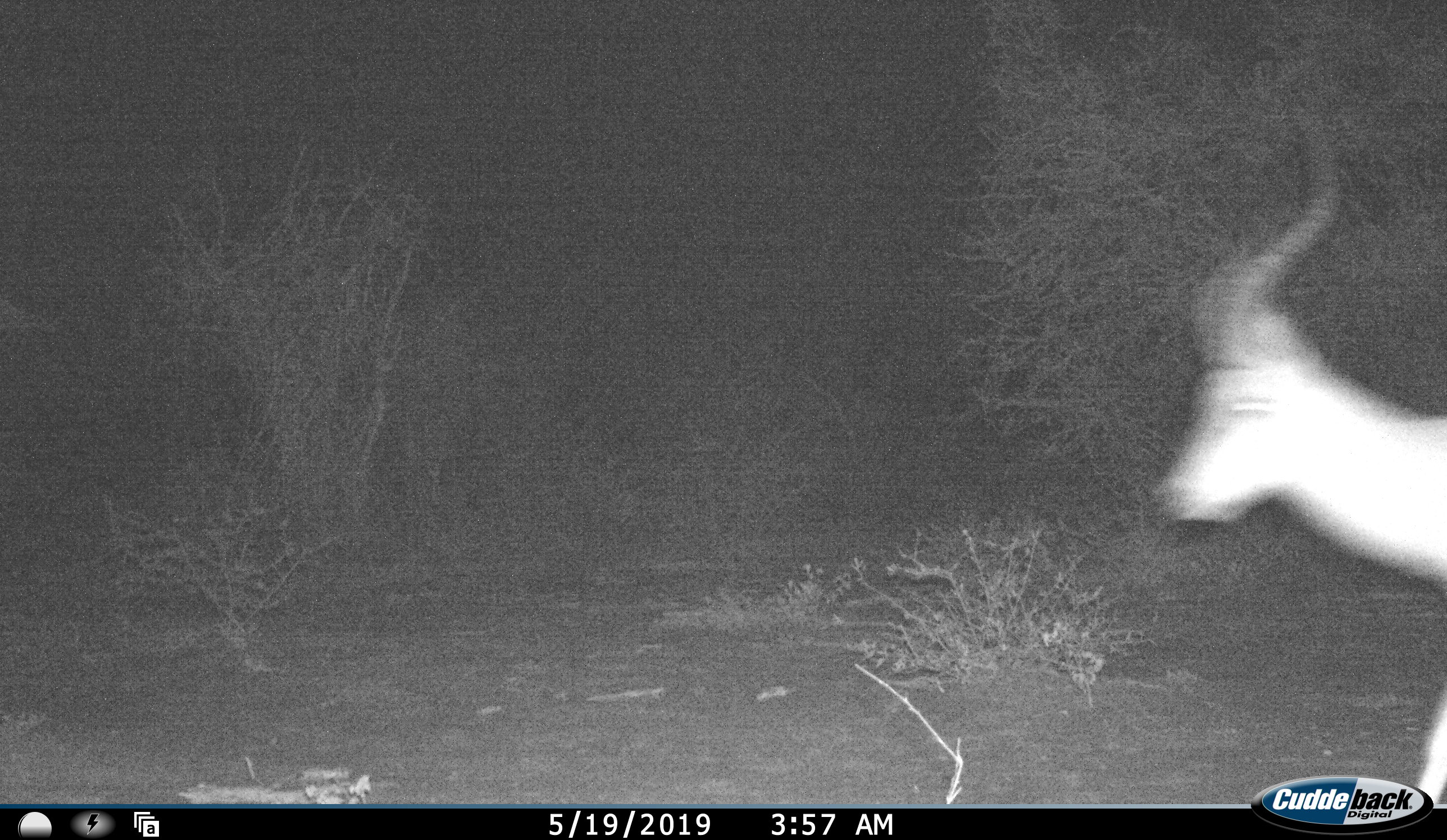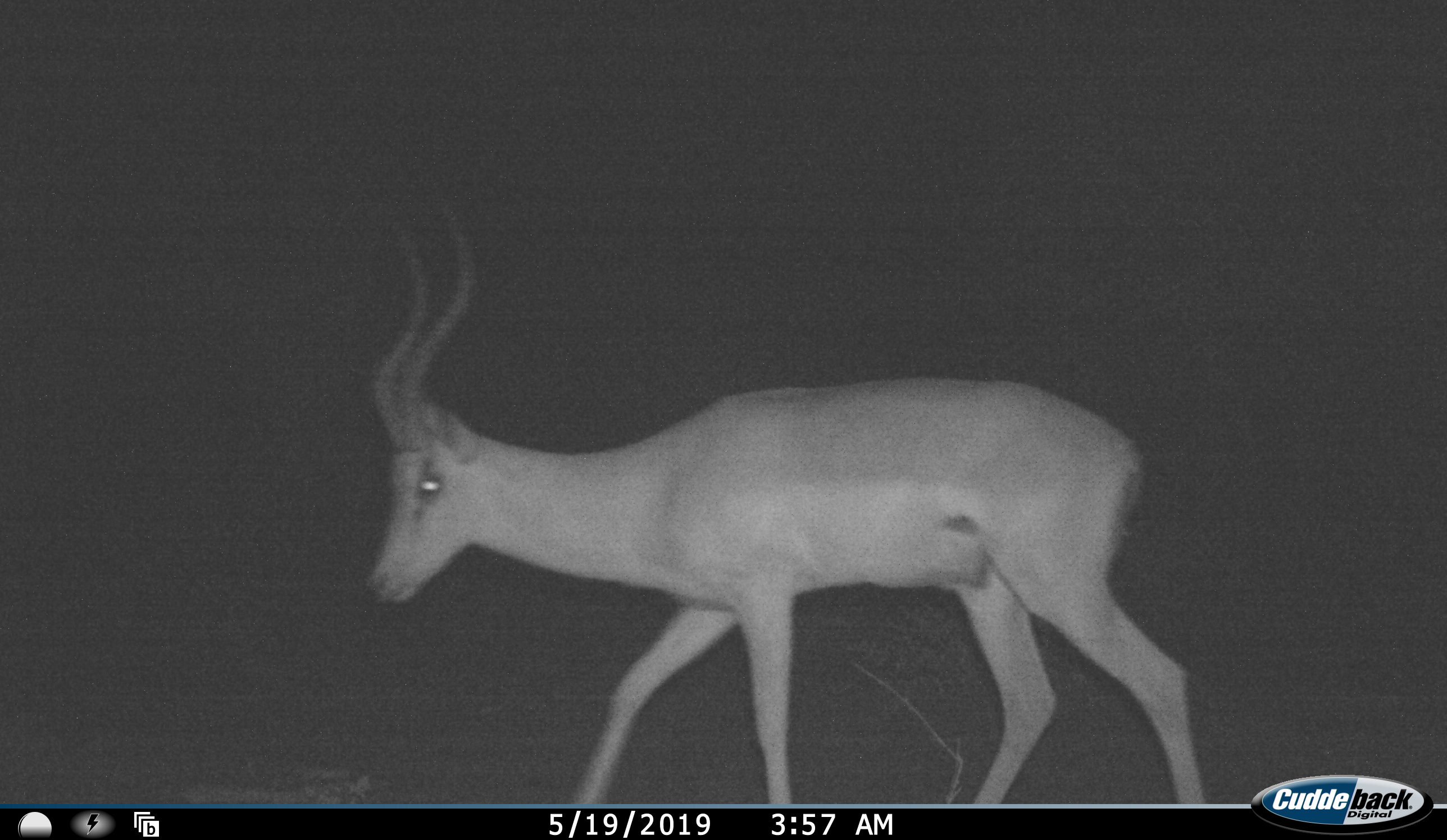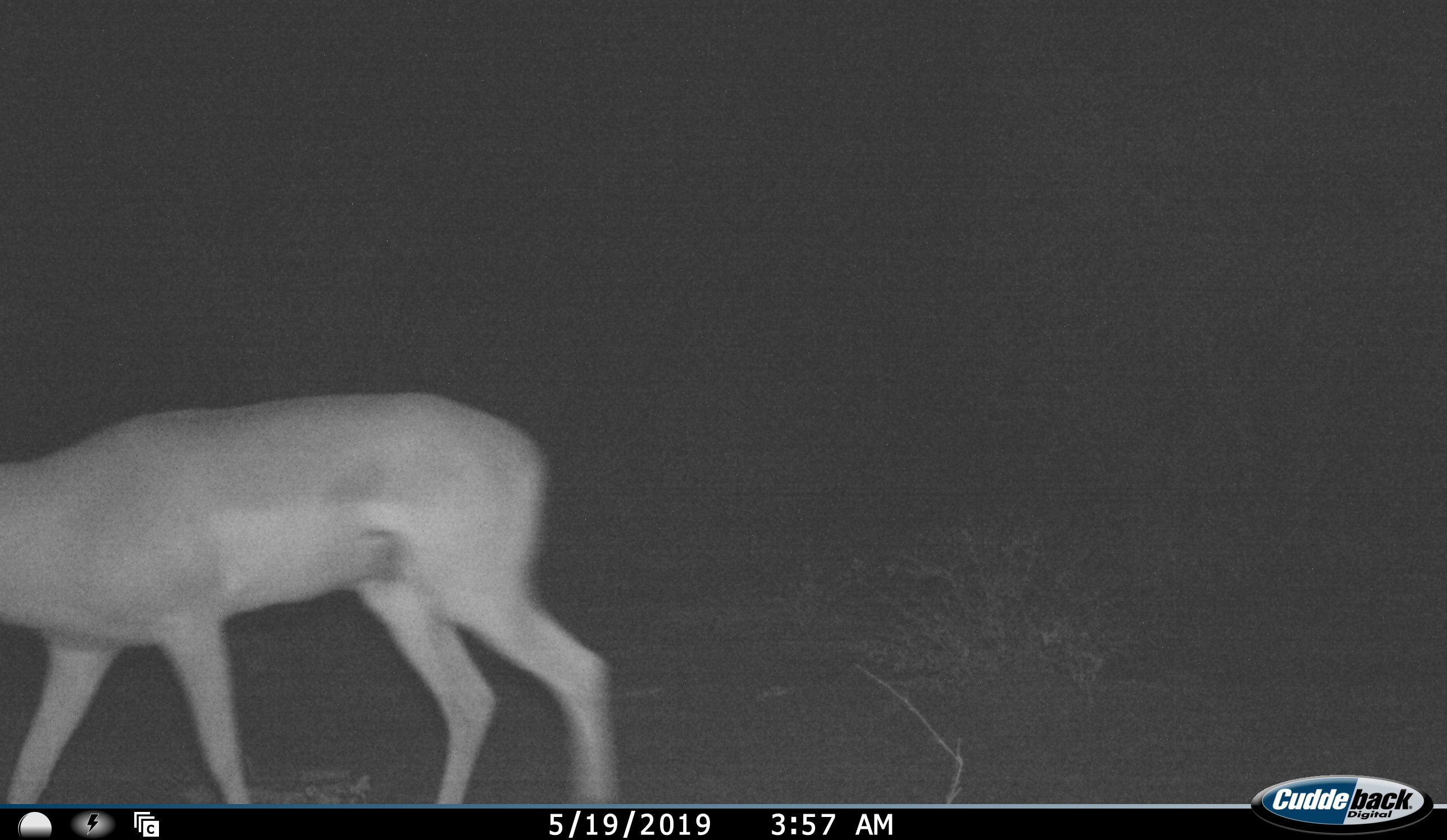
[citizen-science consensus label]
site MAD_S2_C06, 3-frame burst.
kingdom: Animalia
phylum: Chordata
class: Mammalia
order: Artiodactyla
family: Bovidae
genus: Aepyceros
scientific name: Aepyceros melampus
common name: impala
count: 1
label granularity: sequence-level